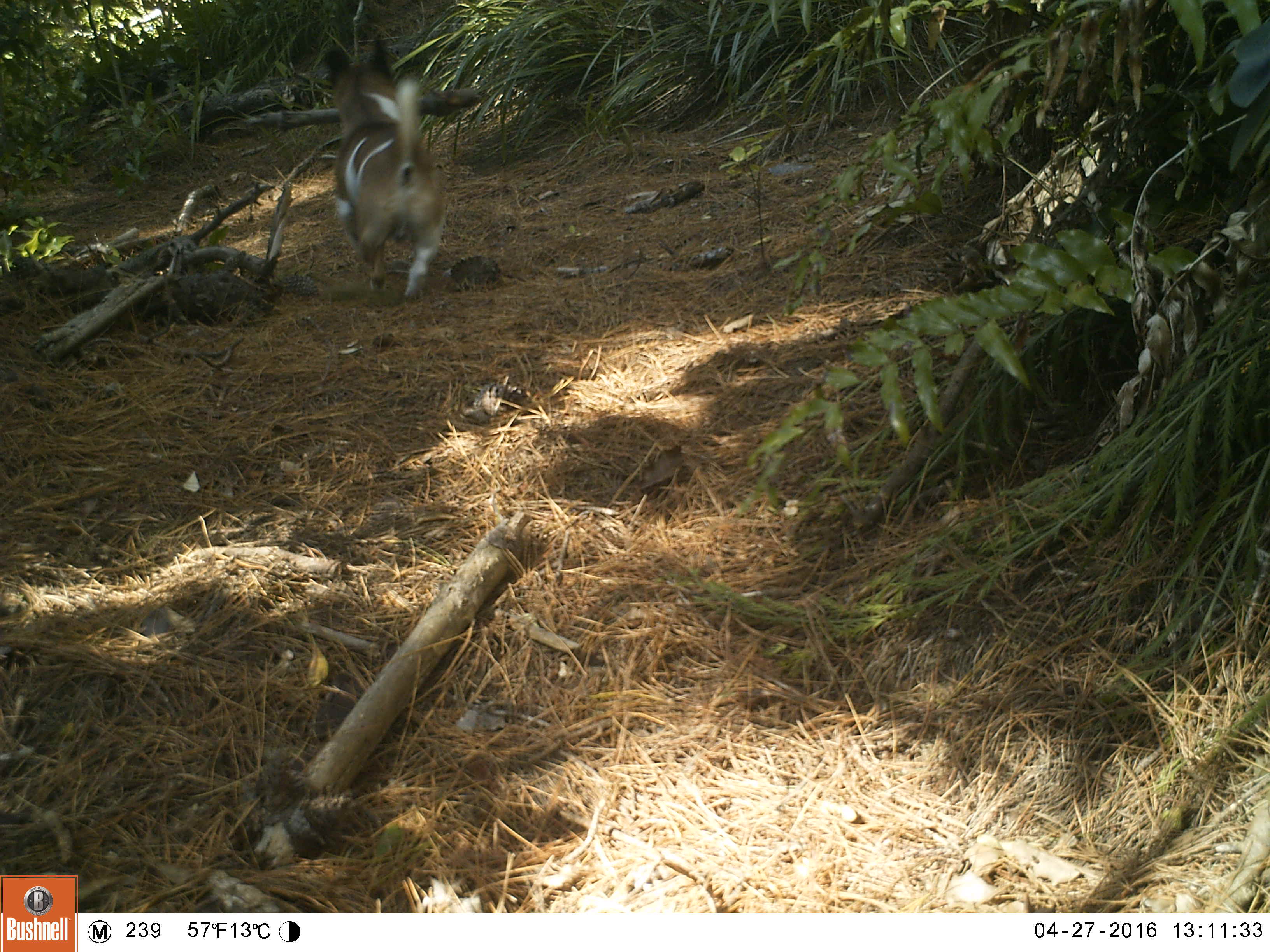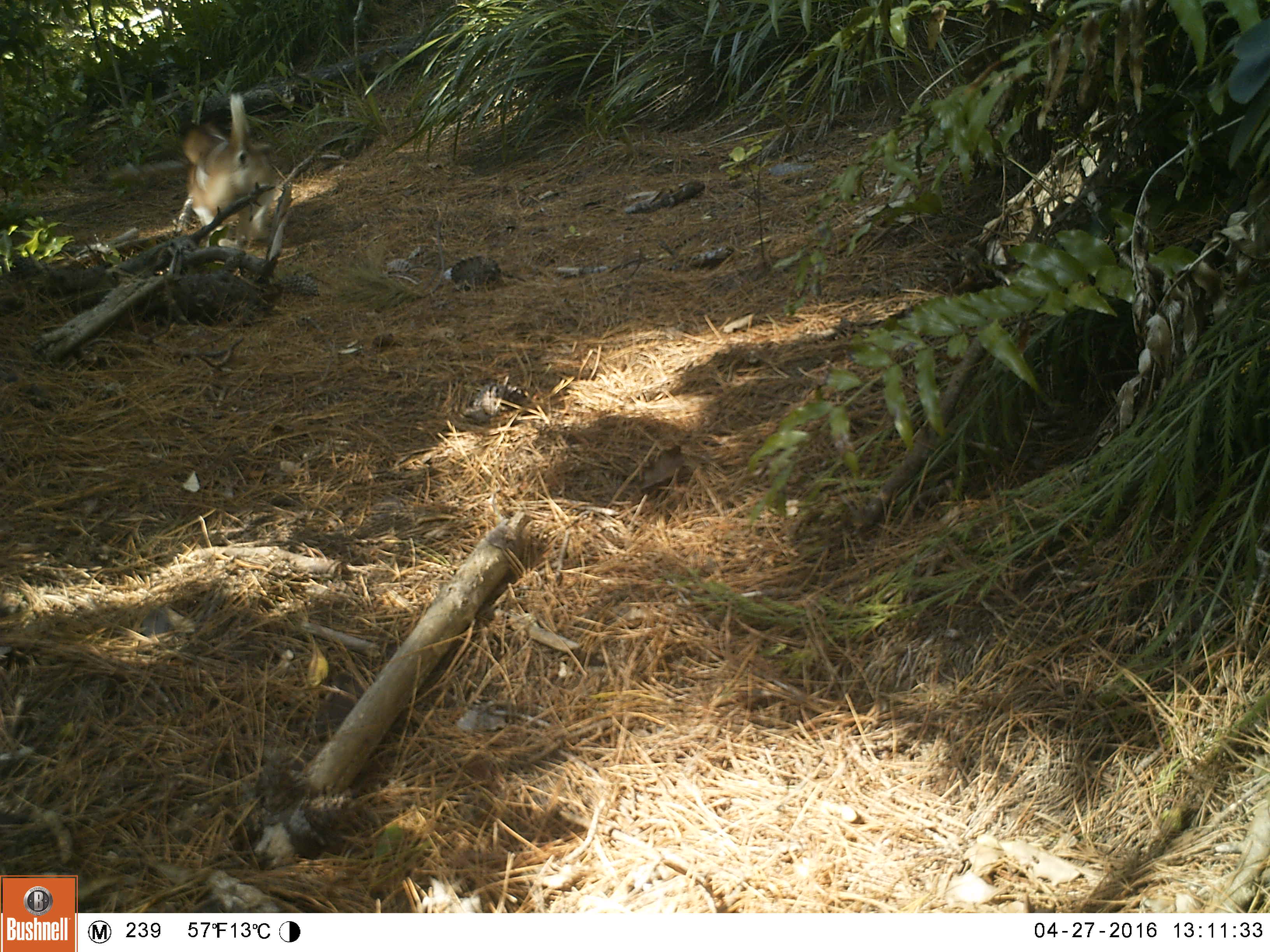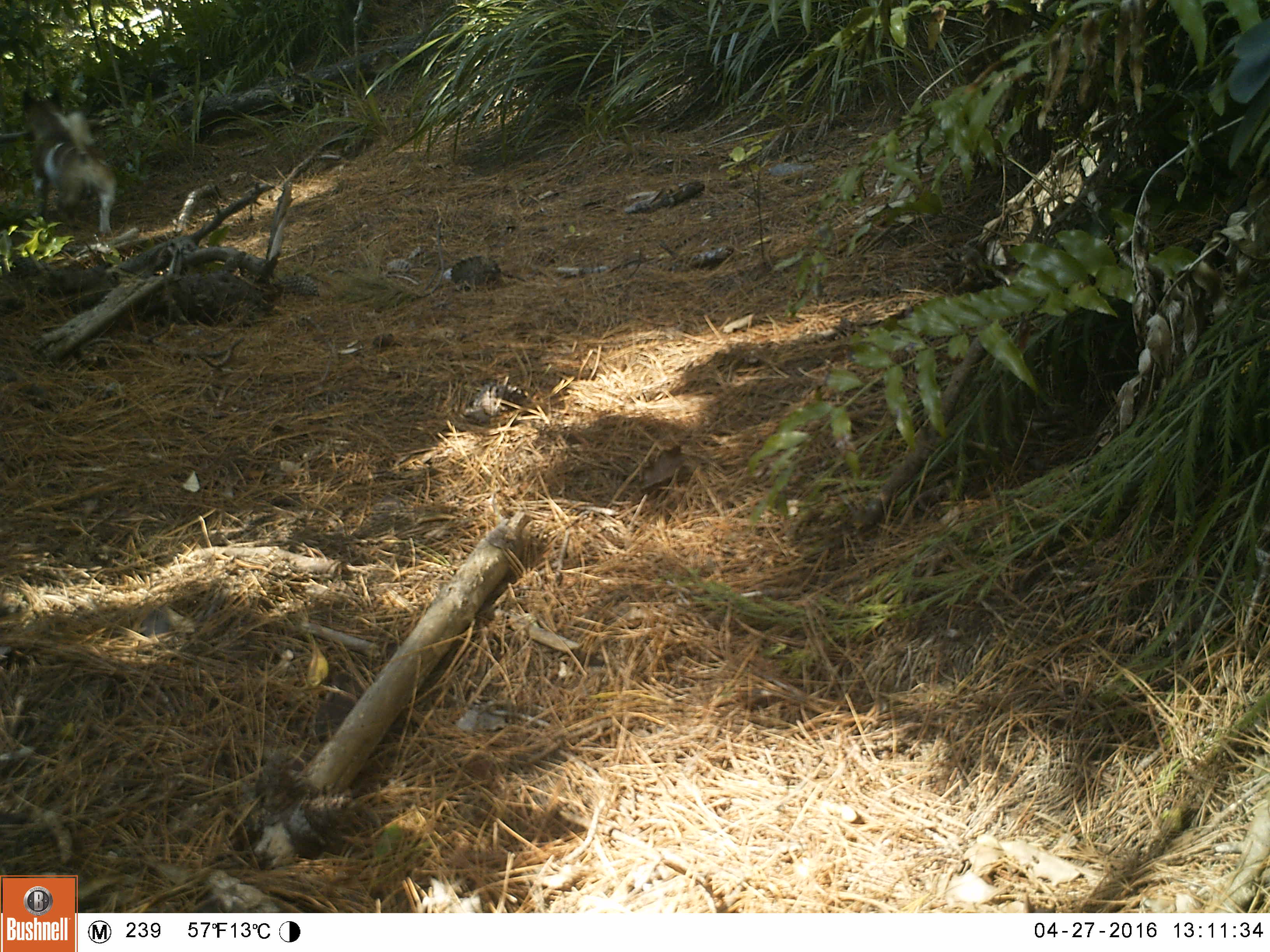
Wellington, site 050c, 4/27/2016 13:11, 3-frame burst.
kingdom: Animalia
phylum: Chordata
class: Mammalia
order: Carnivora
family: Canidae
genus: Canis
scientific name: Canis familiaris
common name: dog